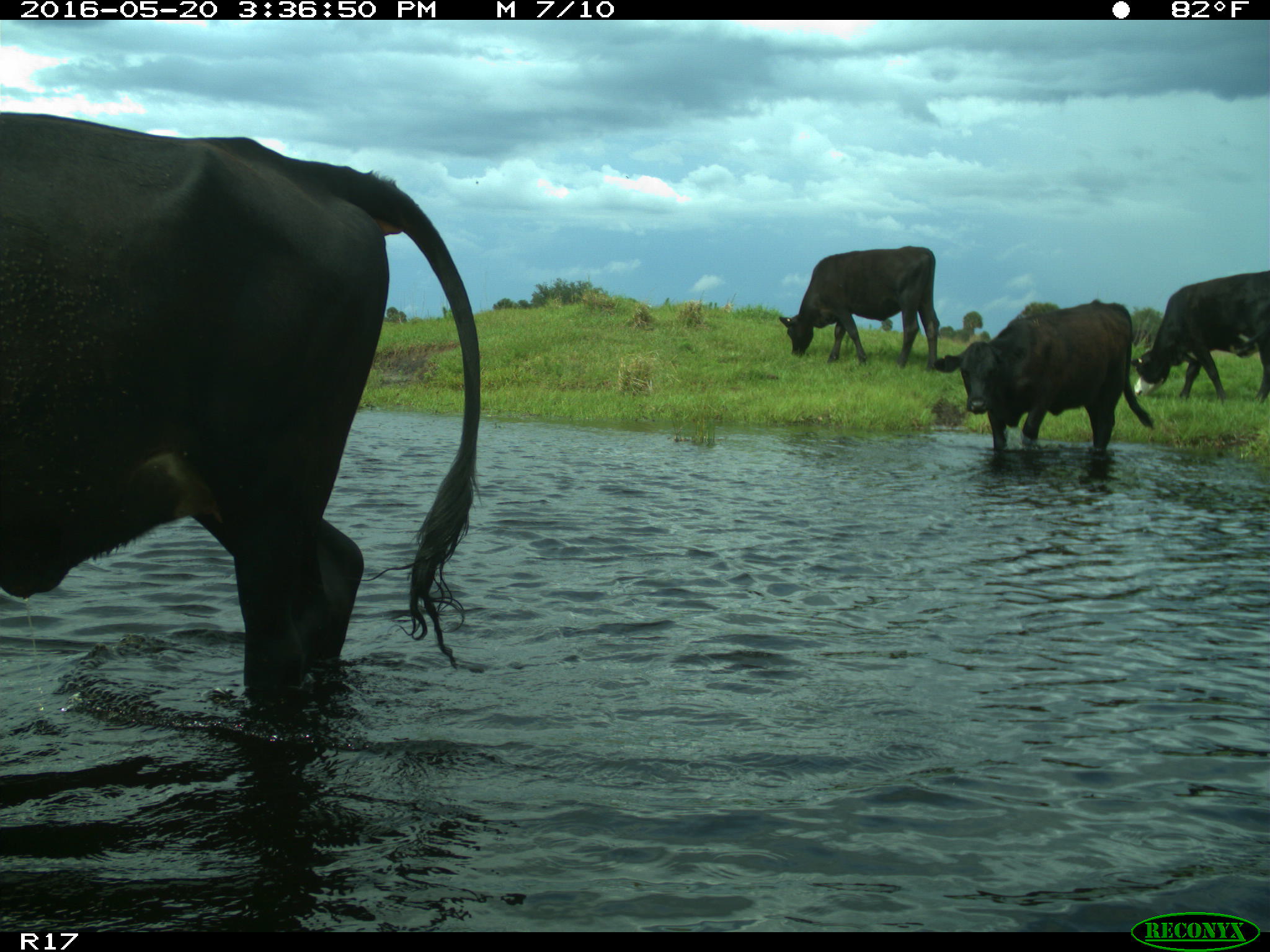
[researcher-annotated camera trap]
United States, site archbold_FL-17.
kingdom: Animalia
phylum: Chordata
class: Mammalia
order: Artiodactyla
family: Bovidae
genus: Bos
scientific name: Bos taurus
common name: domestic cow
Bos taurus (domestic cow).